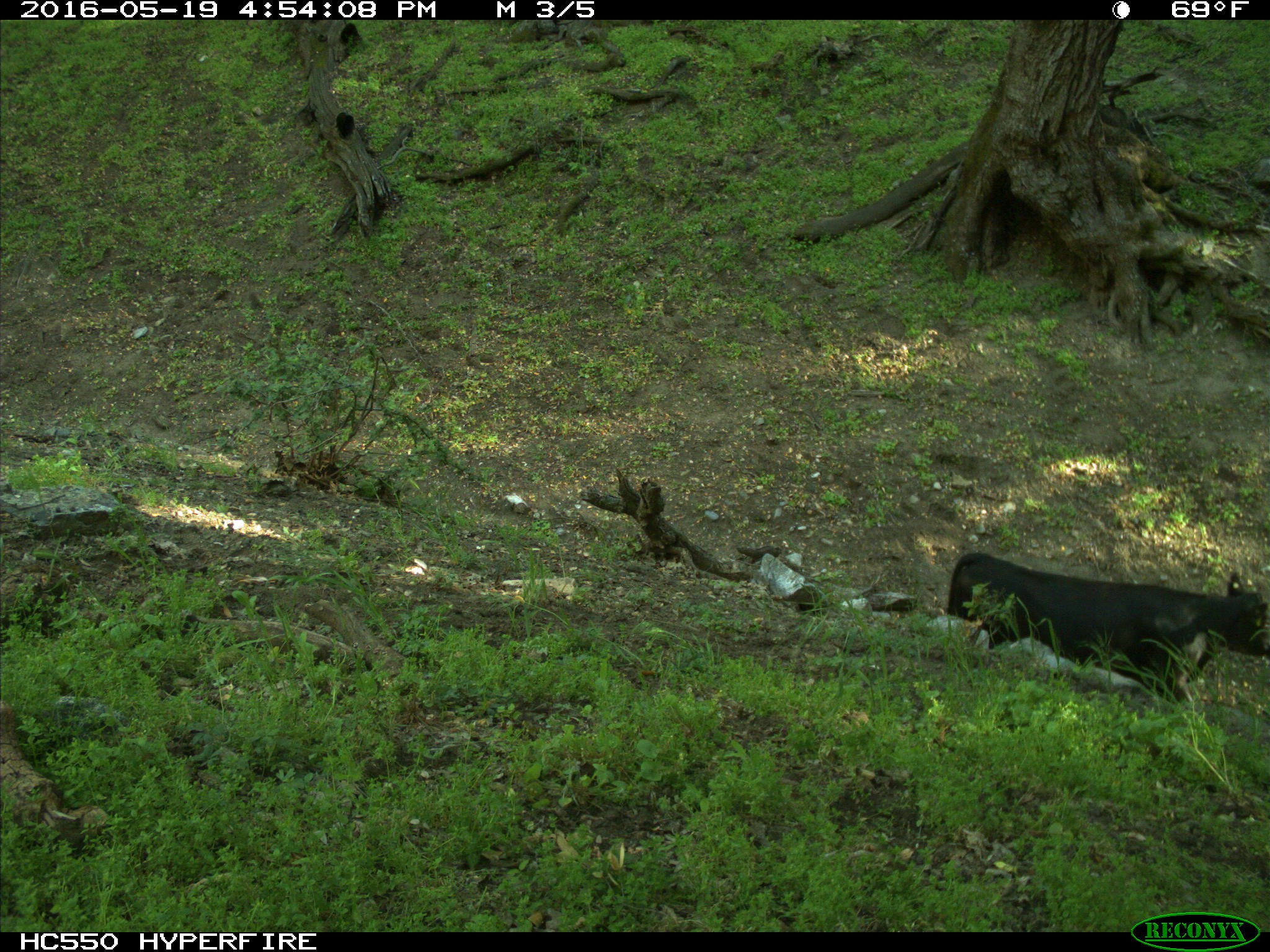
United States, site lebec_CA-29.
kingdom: Animalia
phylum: Chordata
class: Mammalia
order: Artiodactyla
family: Bovidae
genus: Bos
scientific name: Bos taurus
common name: domestic cow